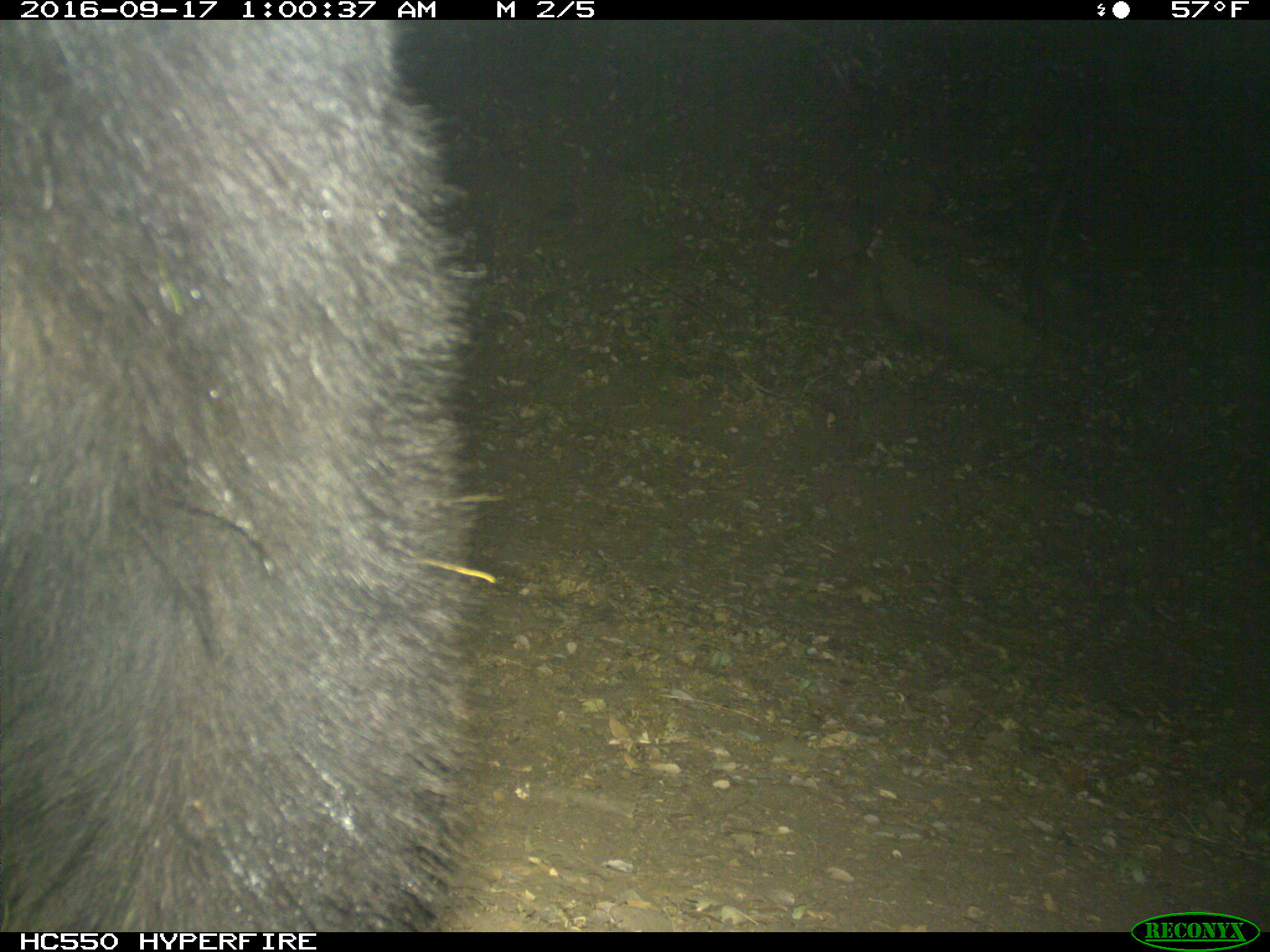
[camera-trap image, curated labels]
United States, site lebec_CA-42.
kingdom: Animalia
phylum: Chordata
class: Mammalia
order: Carnivora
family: Ursidae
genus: Ursus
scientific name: Ursus americanus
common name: american black bear